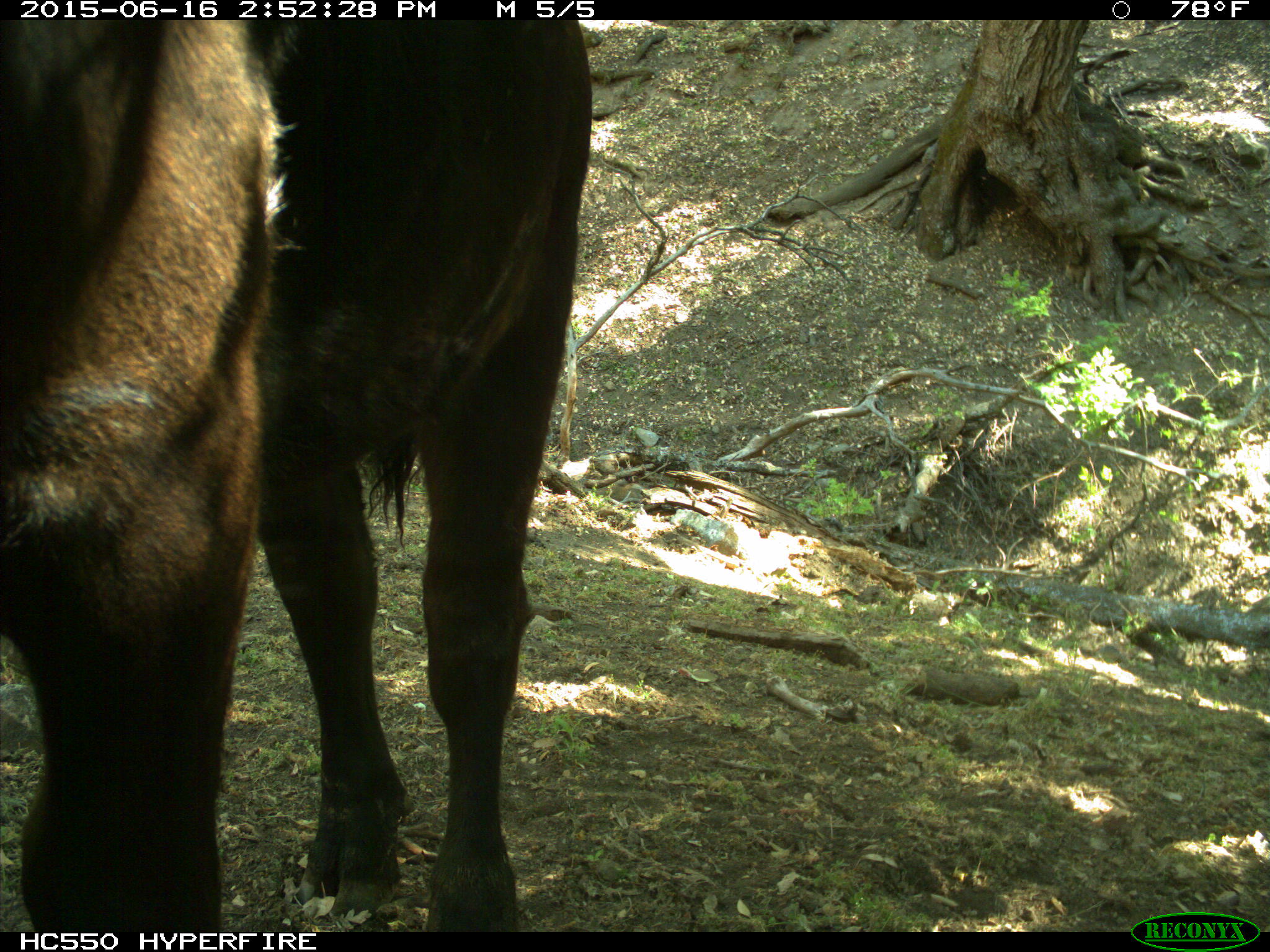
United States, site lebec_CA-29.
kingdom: Animalia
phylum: Chordata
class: Mammalia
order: Artiodactyla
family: Bovidae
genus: Bos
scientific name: Bos taurus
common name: domestic cow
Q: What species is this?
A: Bos taurus (domestic cow).